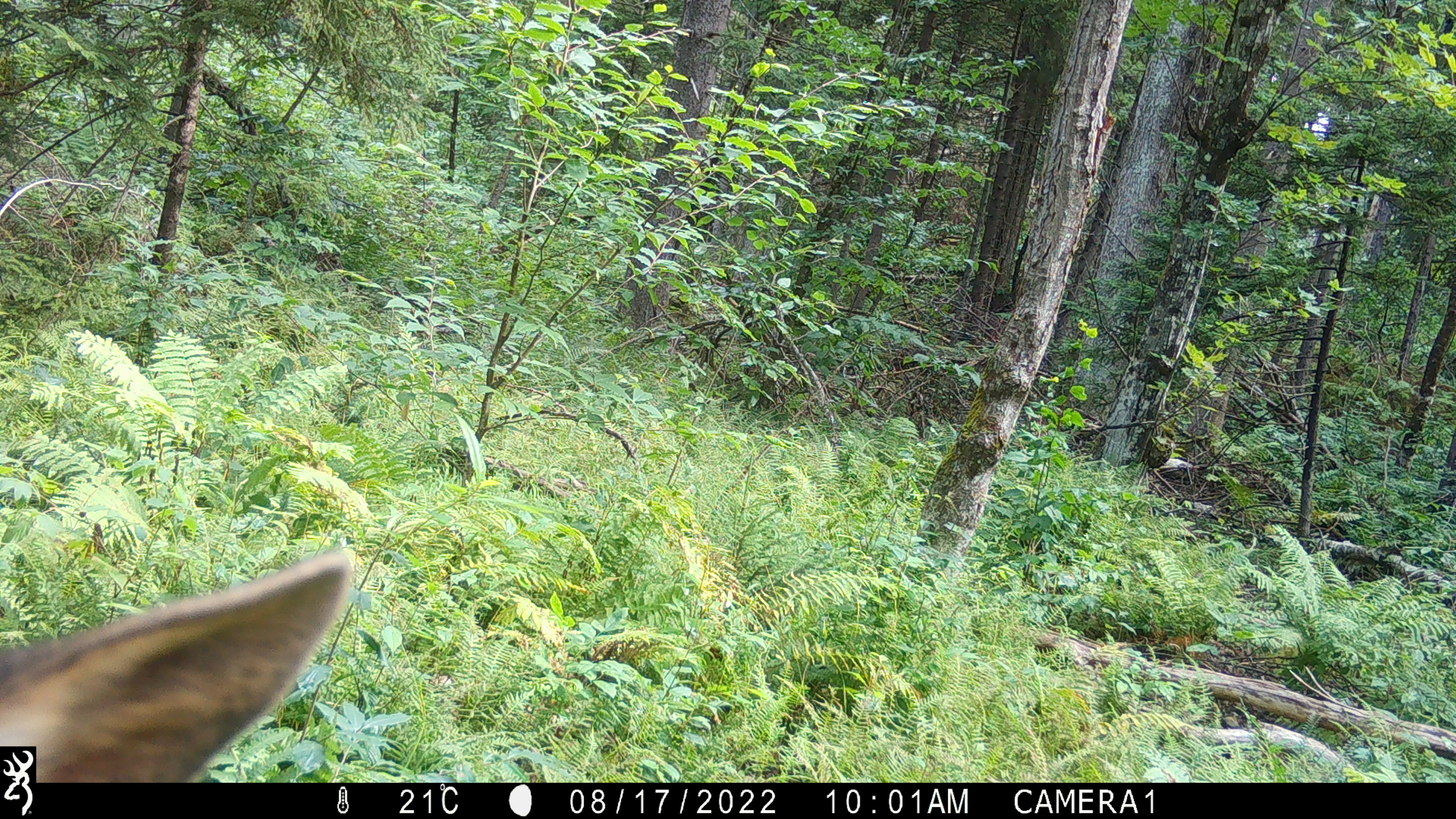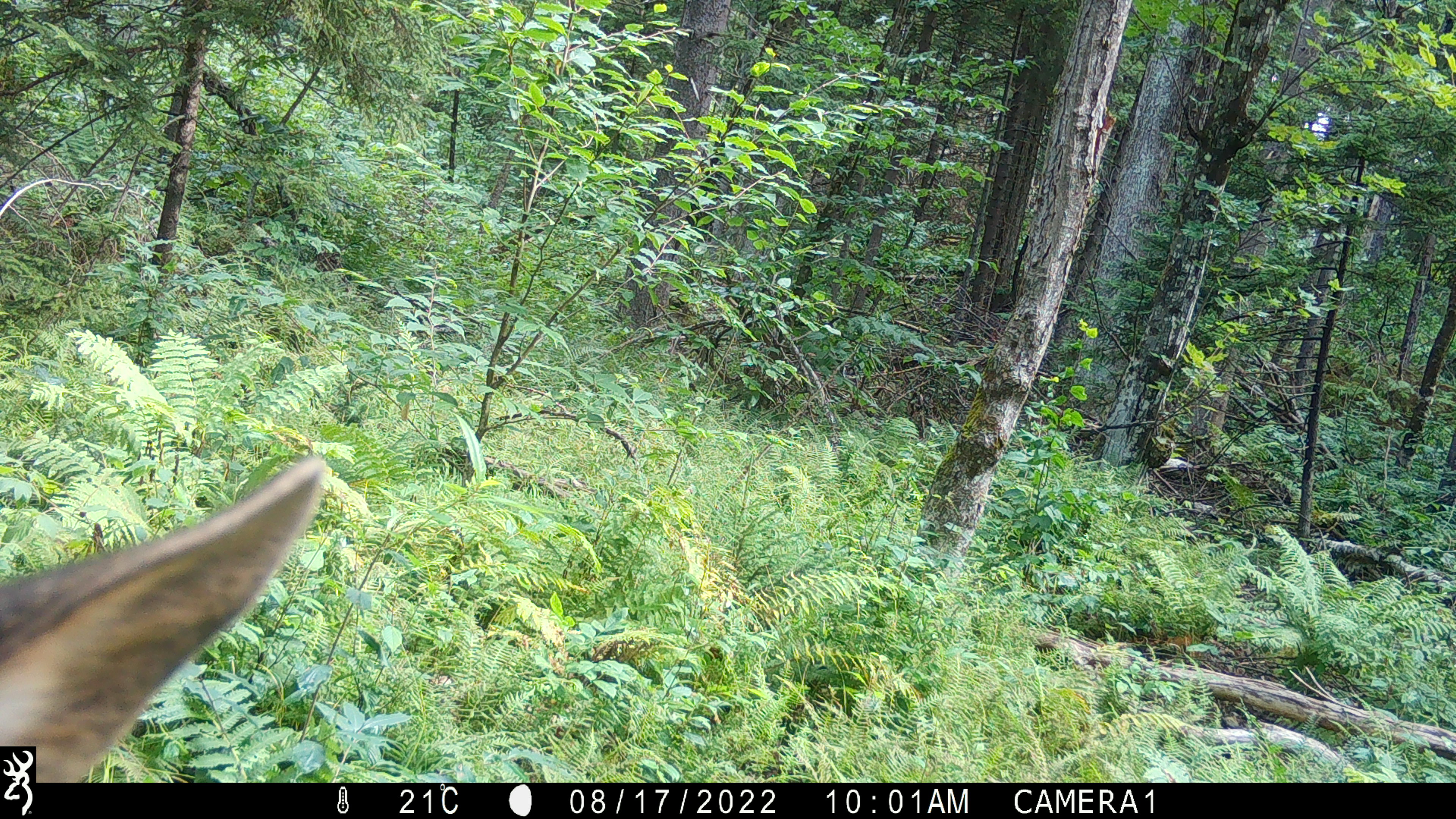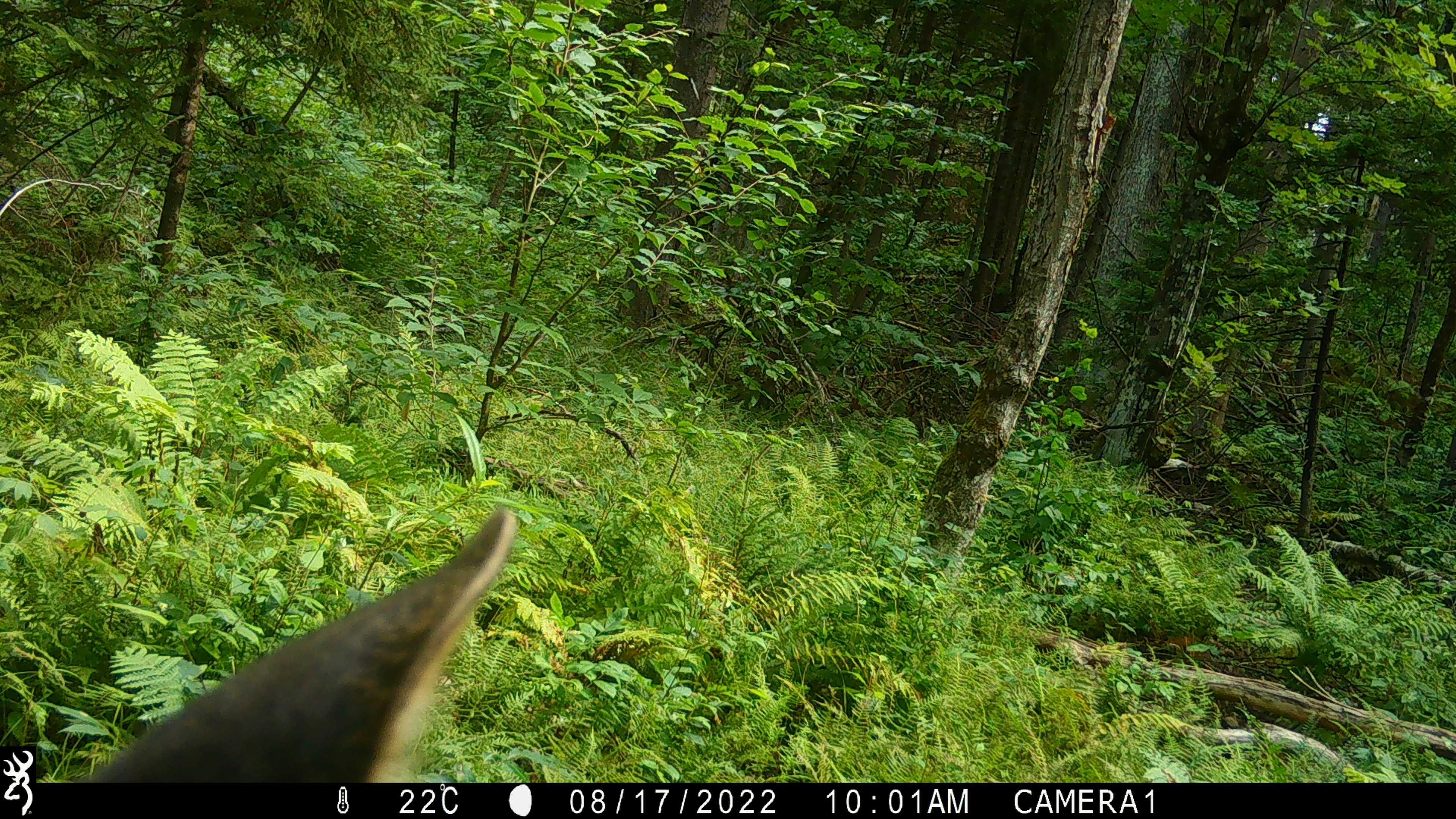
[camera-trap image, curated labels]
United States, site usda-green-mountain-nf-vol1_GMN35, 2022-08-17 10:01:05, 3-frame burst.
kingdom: Animalia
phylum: Chordata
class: Mammalia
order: Artiodactyla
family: Cervidae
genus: Alces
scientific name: Alces alces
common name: moose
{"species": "moose (Alces alces)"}